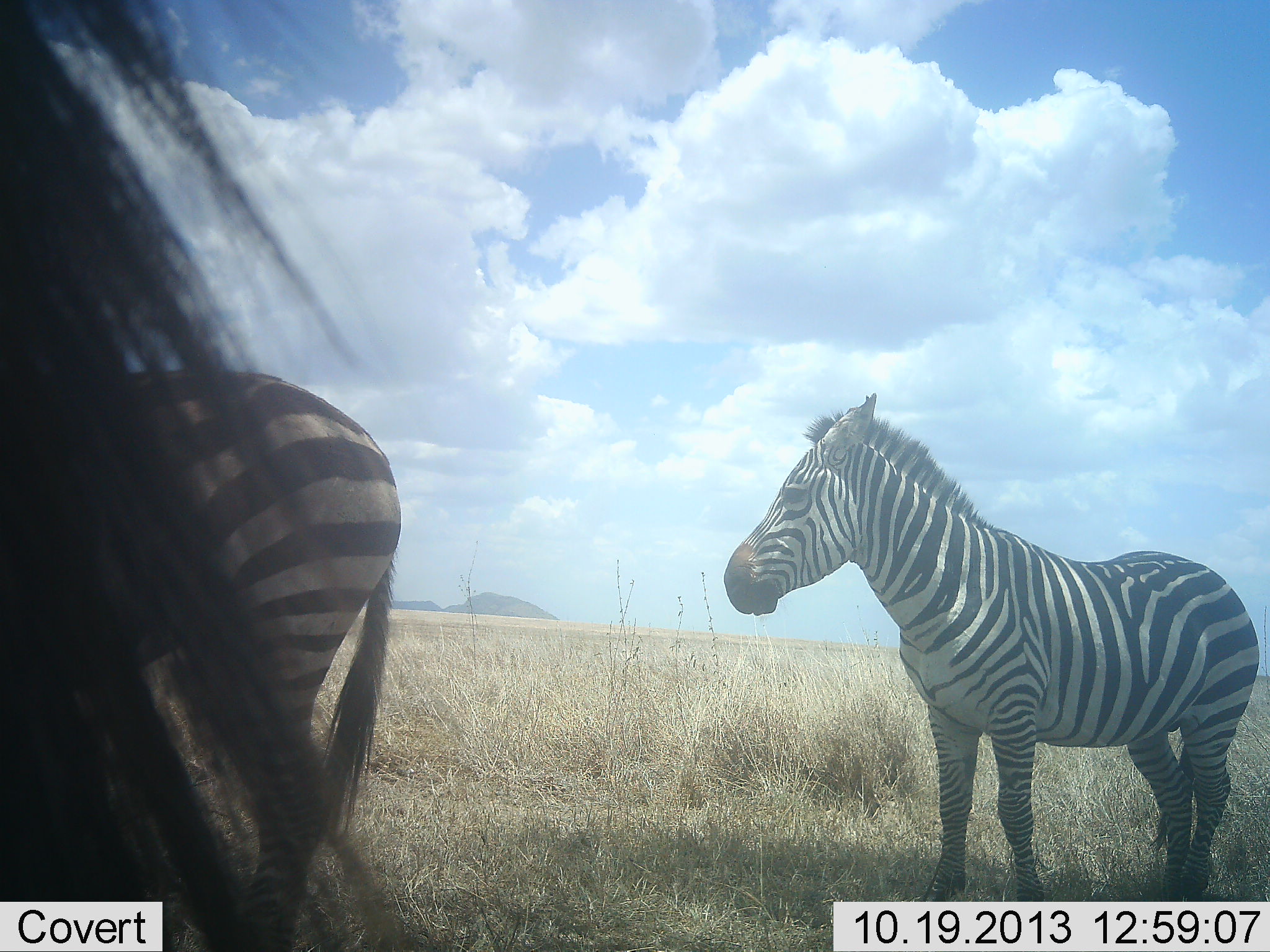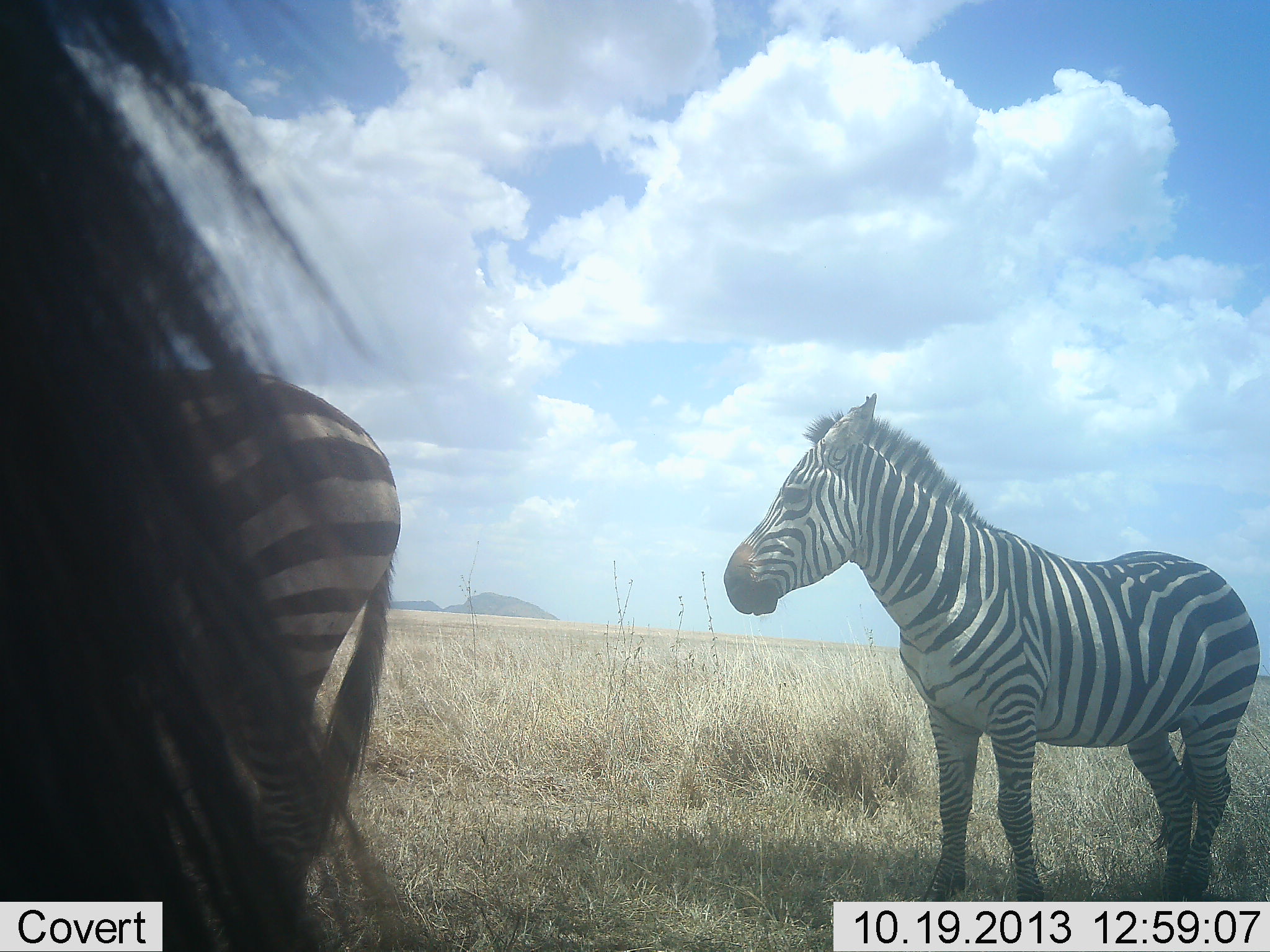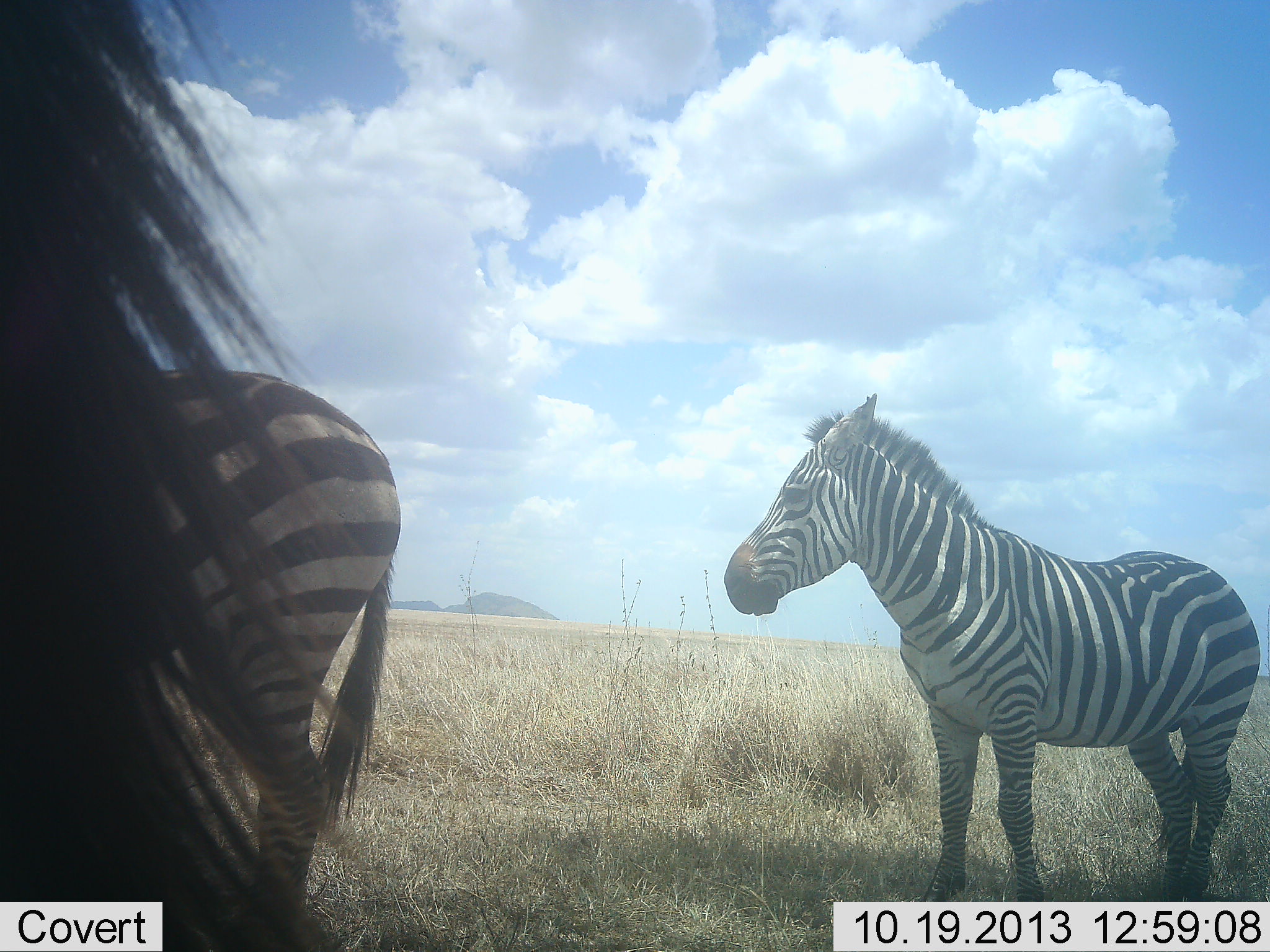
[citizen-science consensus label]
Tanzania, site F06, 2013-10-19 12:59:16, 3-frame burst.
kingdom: Animalia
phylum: Chordata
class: Mammalia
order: Perissodactyla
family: Equidae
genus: Equus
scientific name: Equus quagga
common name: plains zebra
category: zebra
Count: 3.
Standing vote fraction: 92%.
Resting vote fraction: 0%.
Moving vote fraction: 0%.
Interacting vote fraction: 8%.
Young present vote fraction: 0%.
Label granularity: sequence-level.